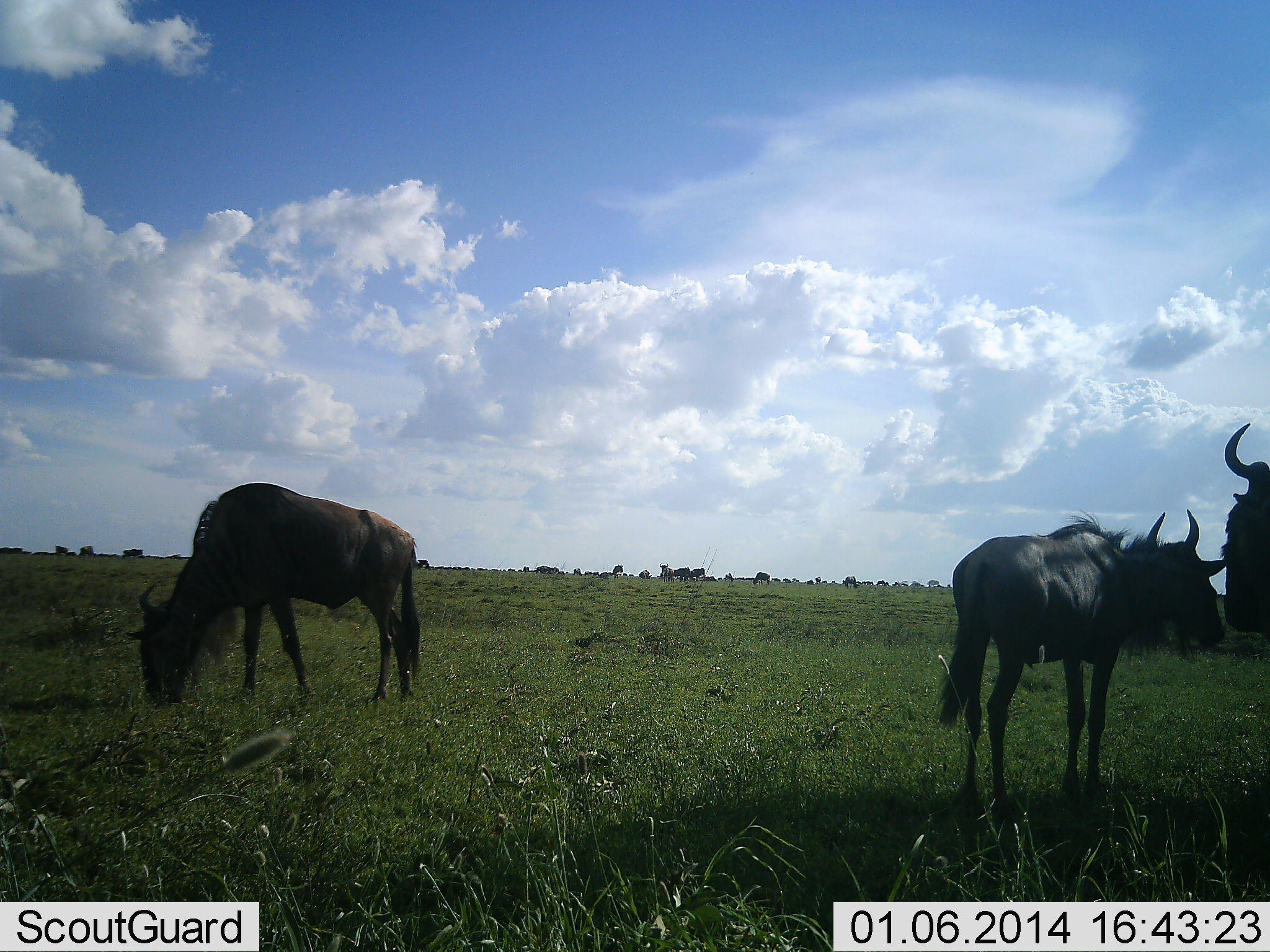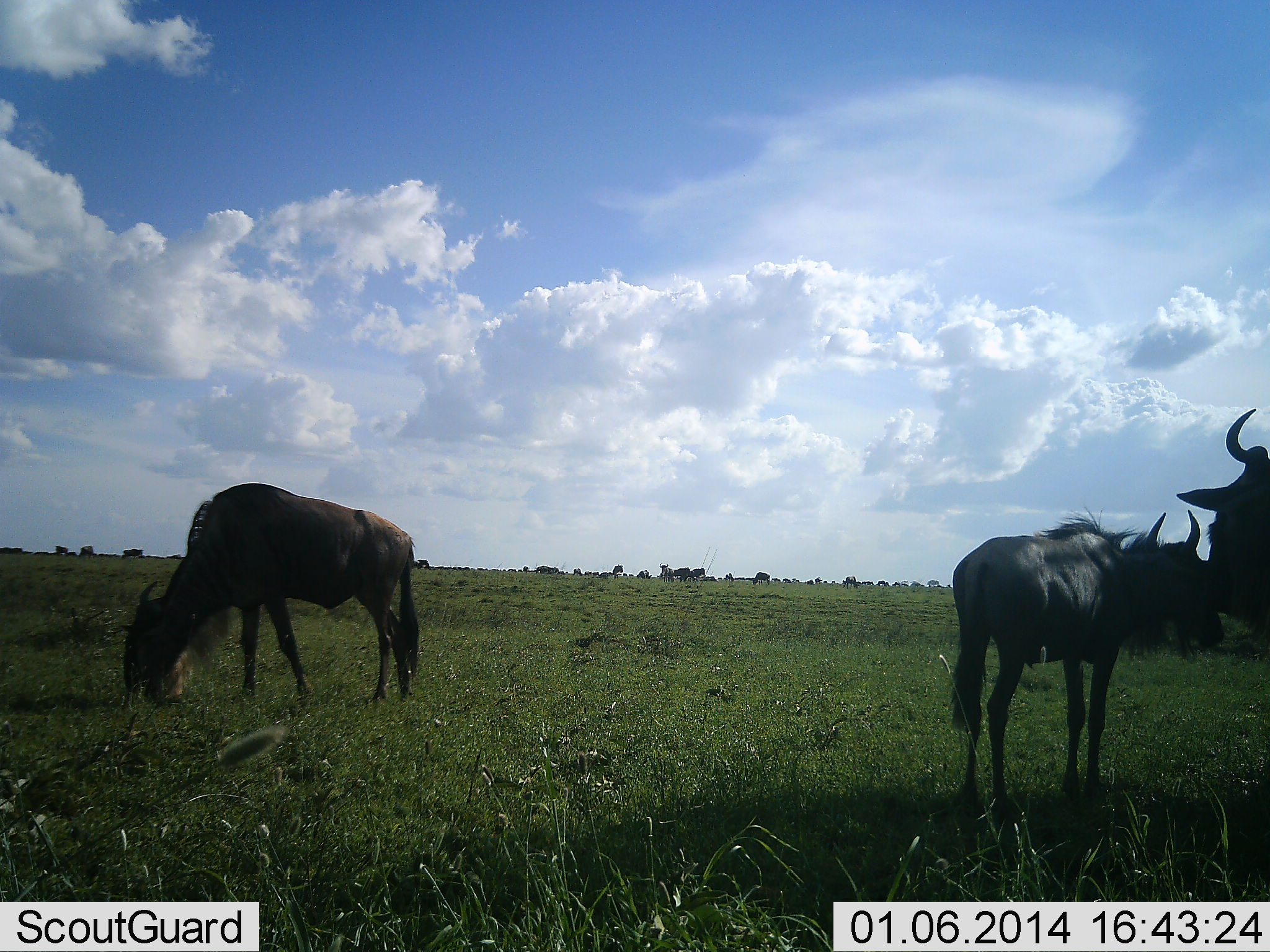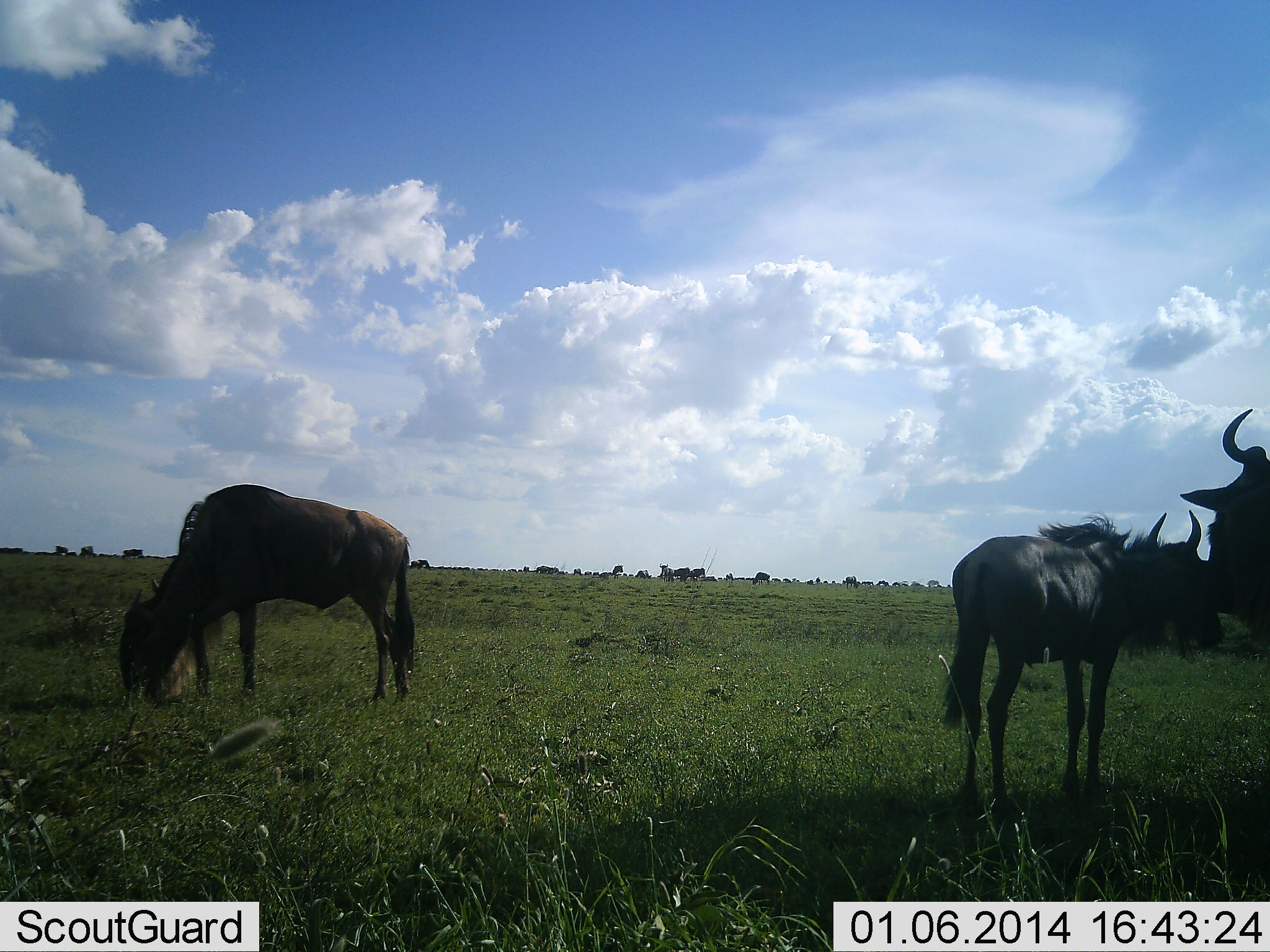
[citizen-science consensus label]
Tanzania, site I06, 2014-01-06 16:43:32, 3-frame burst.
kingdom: Animalia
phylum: Chordata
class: Mammalia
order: Artiodactyla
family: Bovidae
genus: Connochaetes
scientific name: Connochaetes taurinus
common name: blue wildebeest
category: wildebeest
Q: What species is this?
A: Wildebeest (blue wildebeest) (Connochaetes taurinus).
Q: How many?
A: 5.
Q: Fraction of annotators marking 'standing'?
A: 90%.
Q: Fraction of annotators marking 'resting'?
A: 10%.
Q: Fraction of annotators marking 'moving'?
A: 10%.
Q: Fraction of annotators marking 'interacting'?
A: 10%.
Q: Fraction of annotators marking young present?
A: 0%.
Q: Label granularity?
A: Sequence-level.